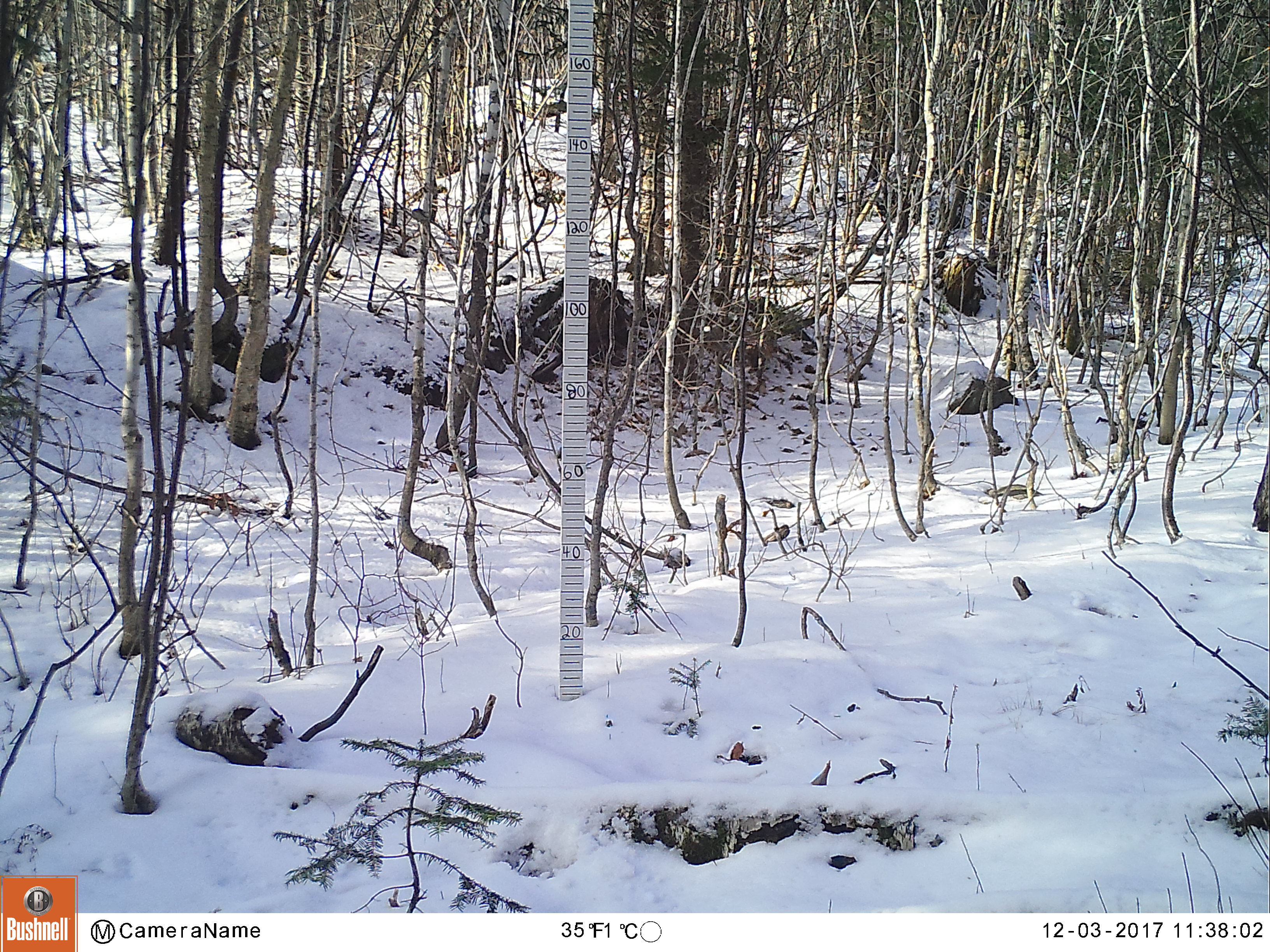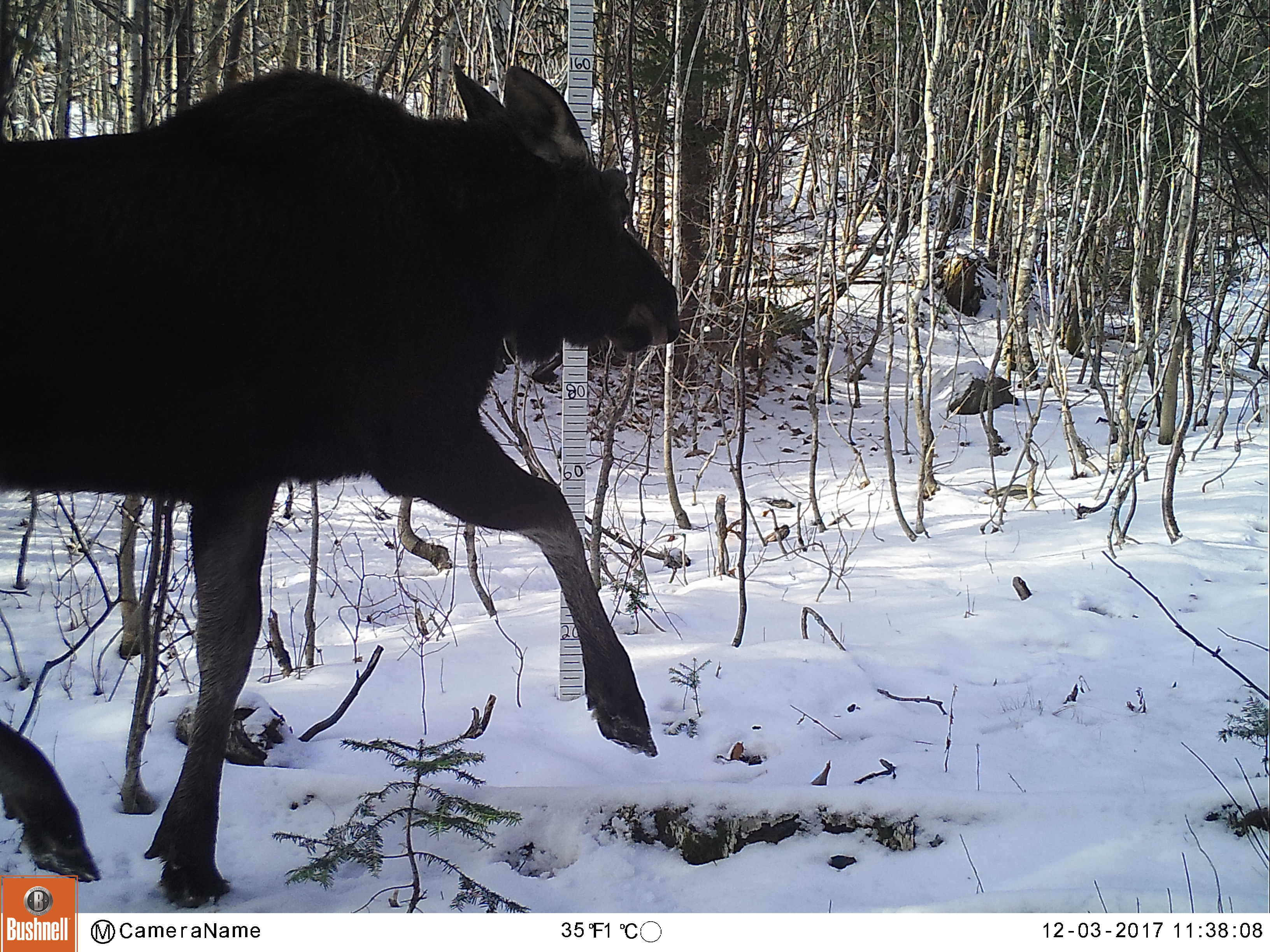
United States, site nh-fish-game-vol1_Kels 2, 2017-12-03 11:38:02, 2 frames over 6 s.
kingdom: Animalia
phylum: Chordata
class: Mammalia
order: Artiodactyla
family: Cervidae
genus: Alces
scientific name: Alces alces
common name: moose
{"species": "moose (Alces alces)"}